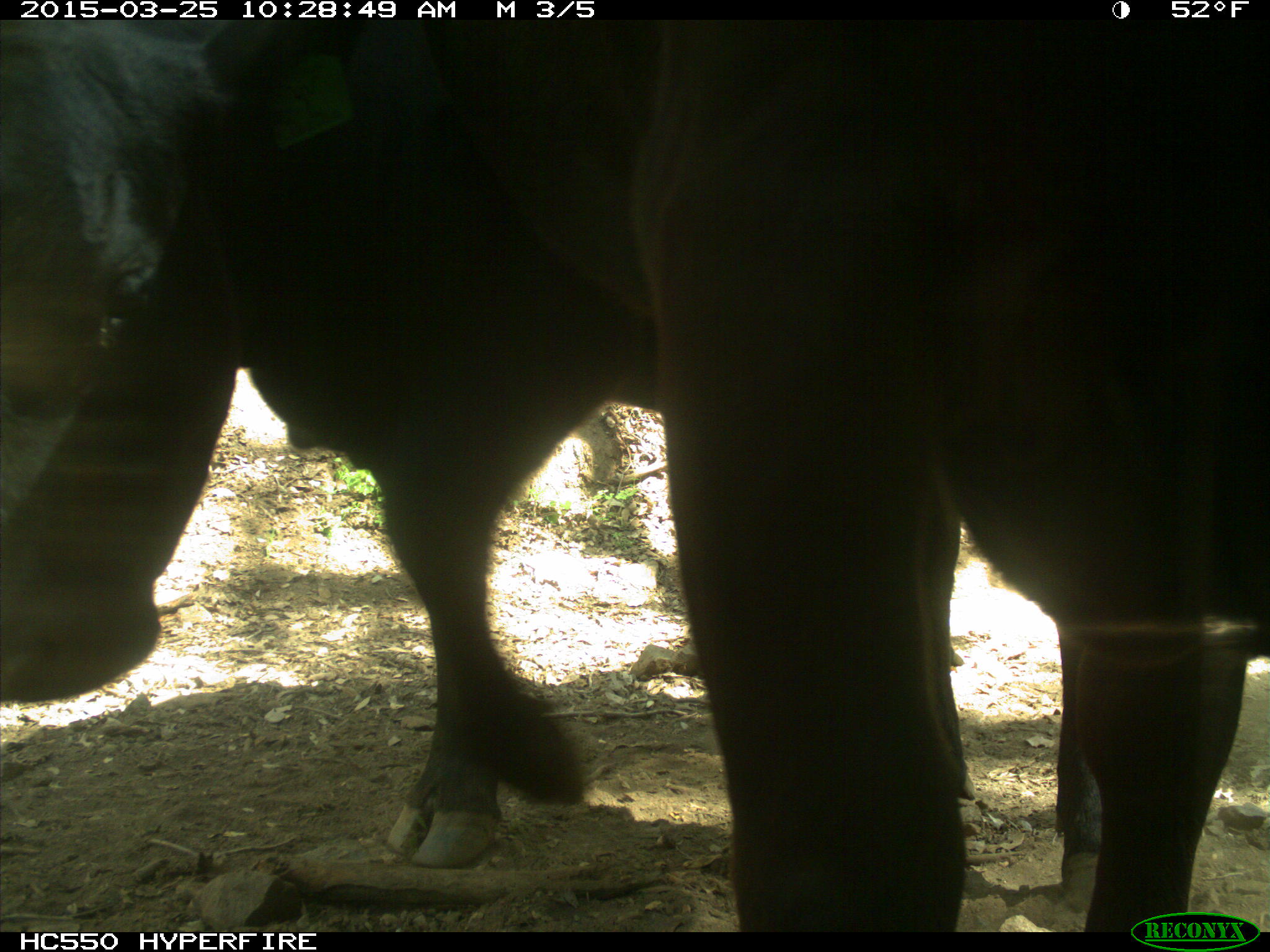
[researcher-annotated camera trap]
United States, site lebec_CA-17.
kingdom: Animalia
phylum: Chordata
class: Mammalia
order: Artiodactyla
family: Bovidae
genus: Bos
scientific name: Bos taurus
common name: domestic cow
Bos taurus (domestic cow).